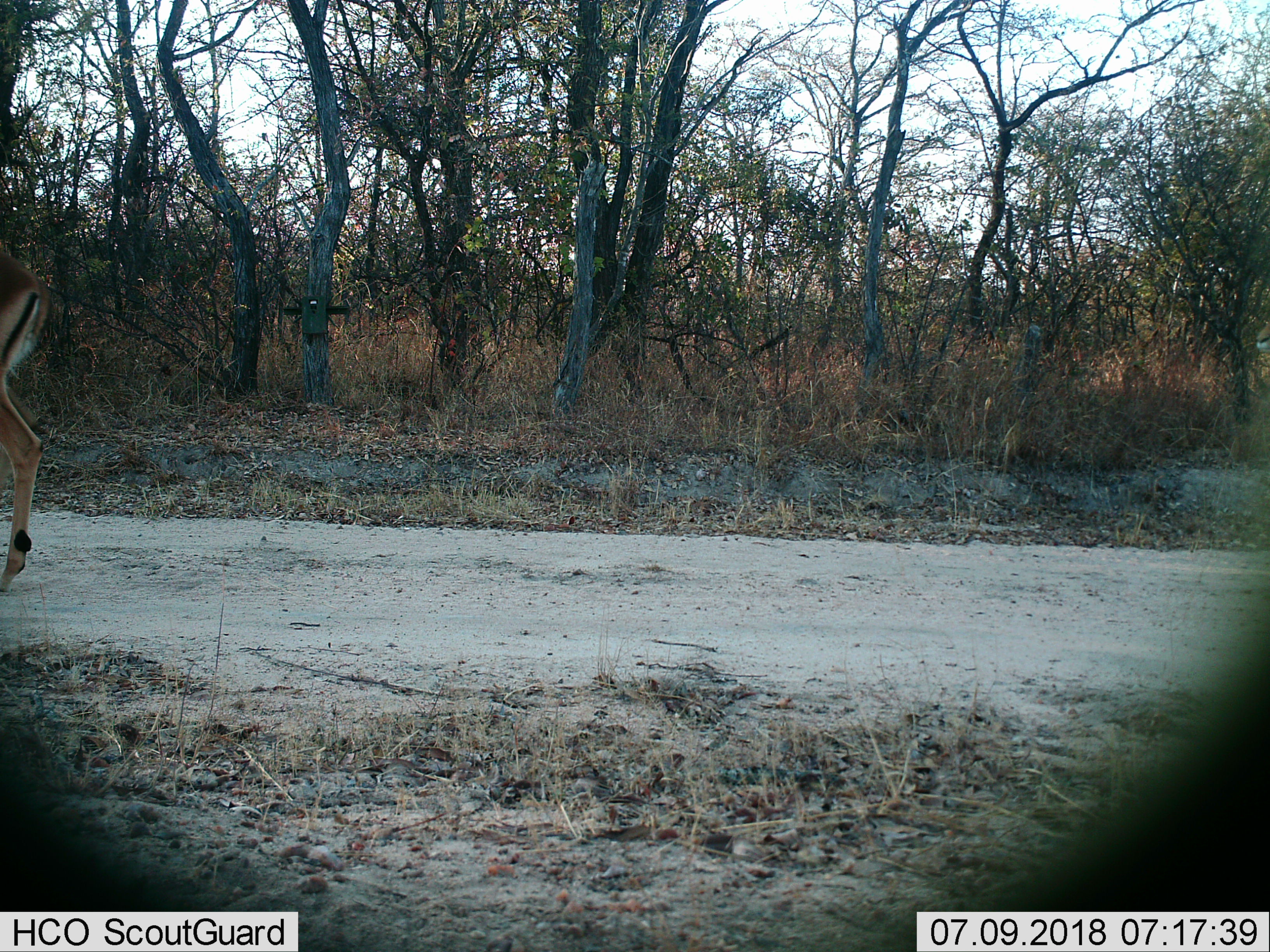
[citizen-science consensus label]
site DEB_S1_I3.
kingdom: Animalia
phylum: Chordata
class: Mammalia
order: Artiodactyla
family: Bovidae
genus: Aepyceros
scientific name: Aepyceros melampus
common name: impala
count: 1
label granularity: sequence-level